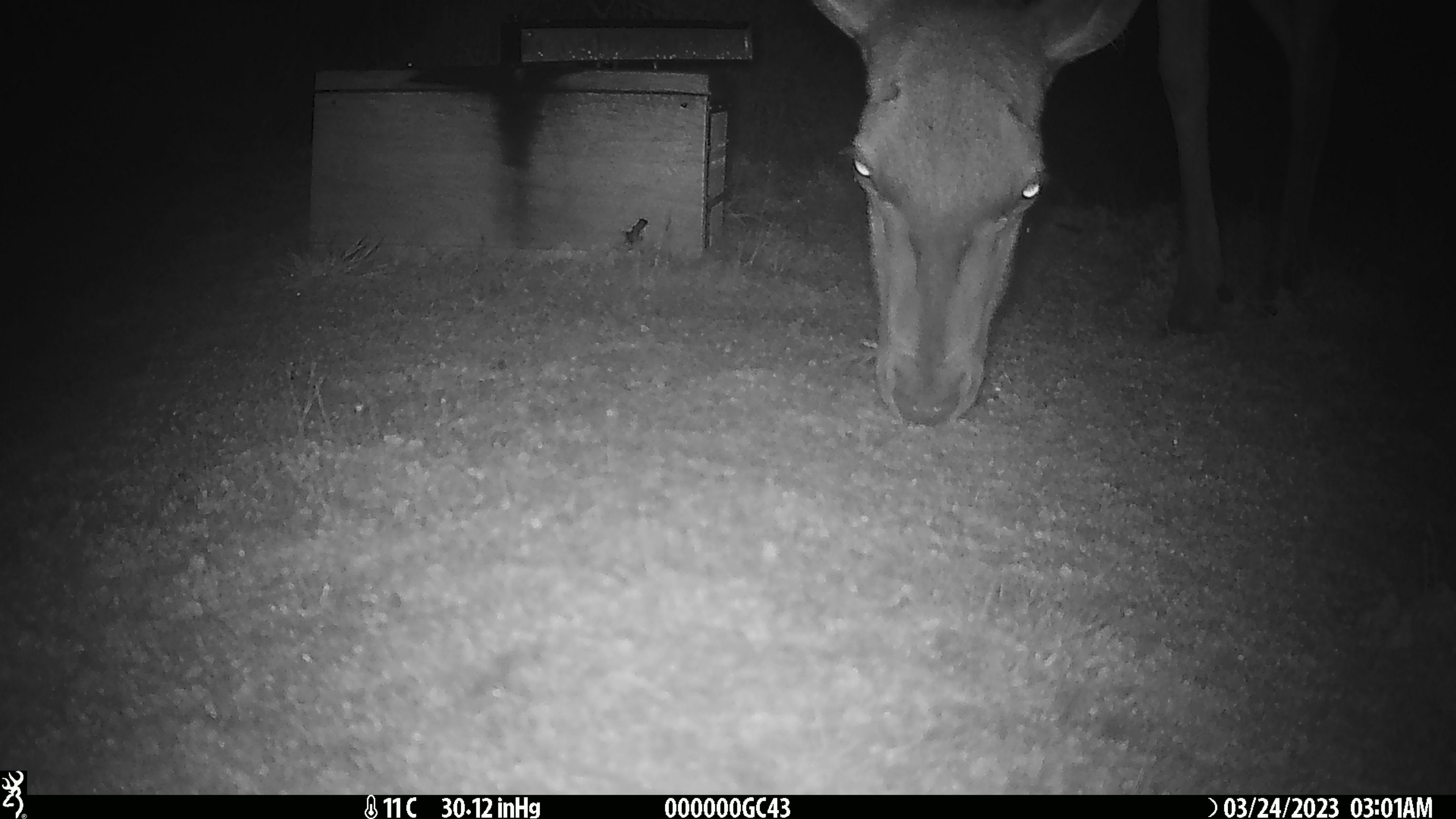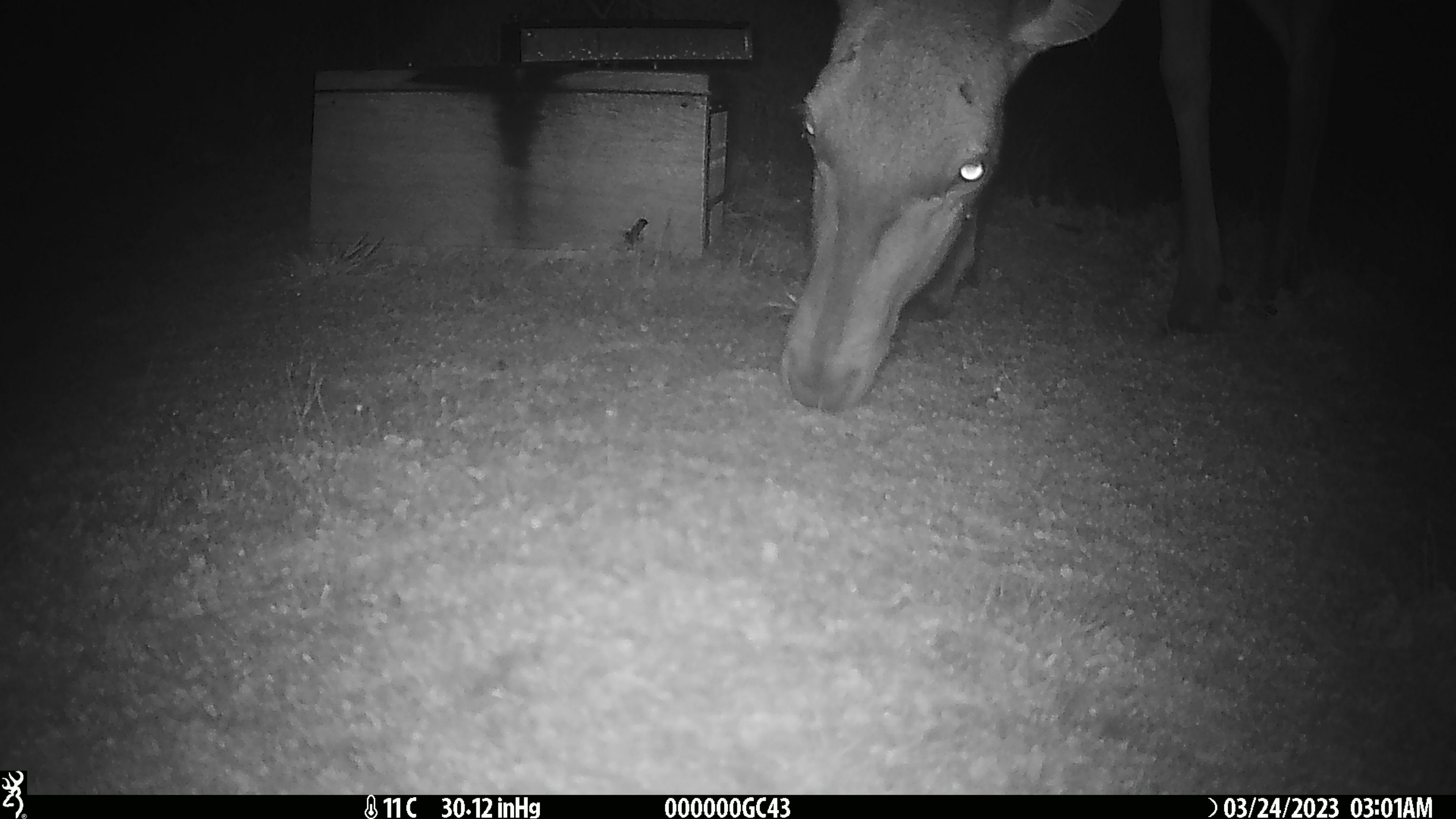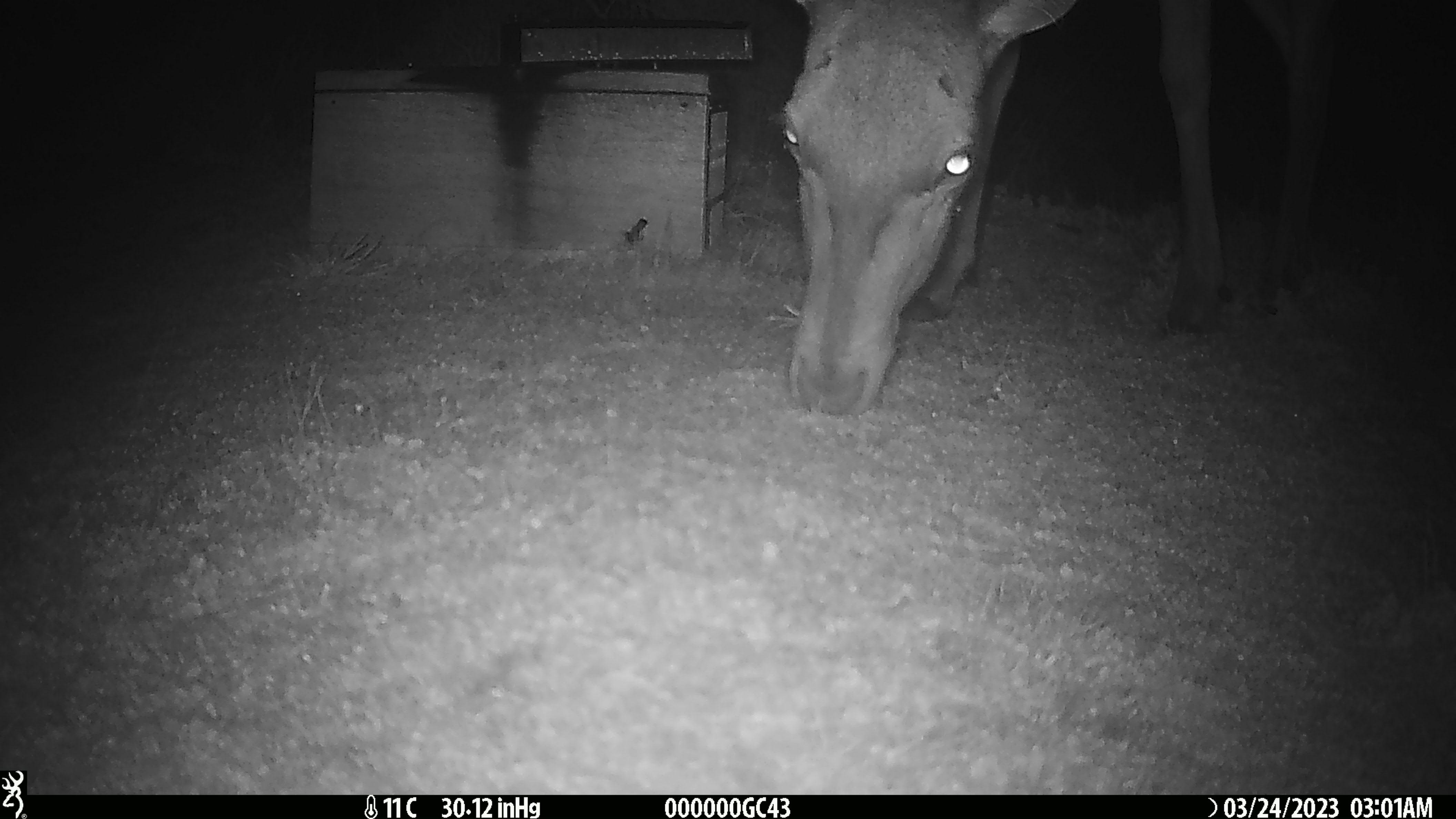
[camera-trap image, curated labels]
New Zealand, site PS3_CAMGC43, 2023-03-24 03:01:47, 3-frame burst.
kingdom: Animalia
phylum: Chordata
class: Mammalia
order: Artiodactyla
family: Cervidae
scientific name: Cervidae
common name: deer